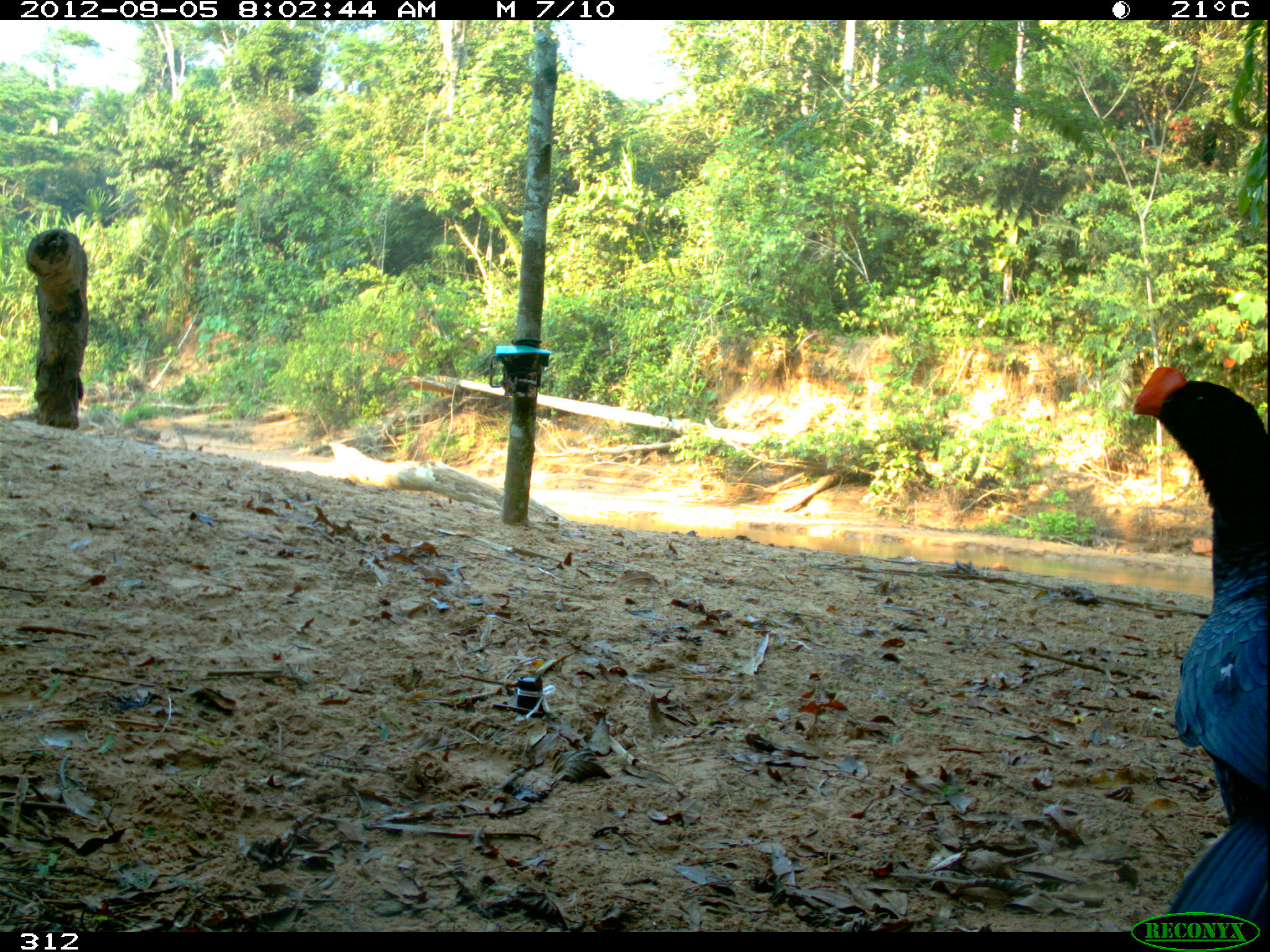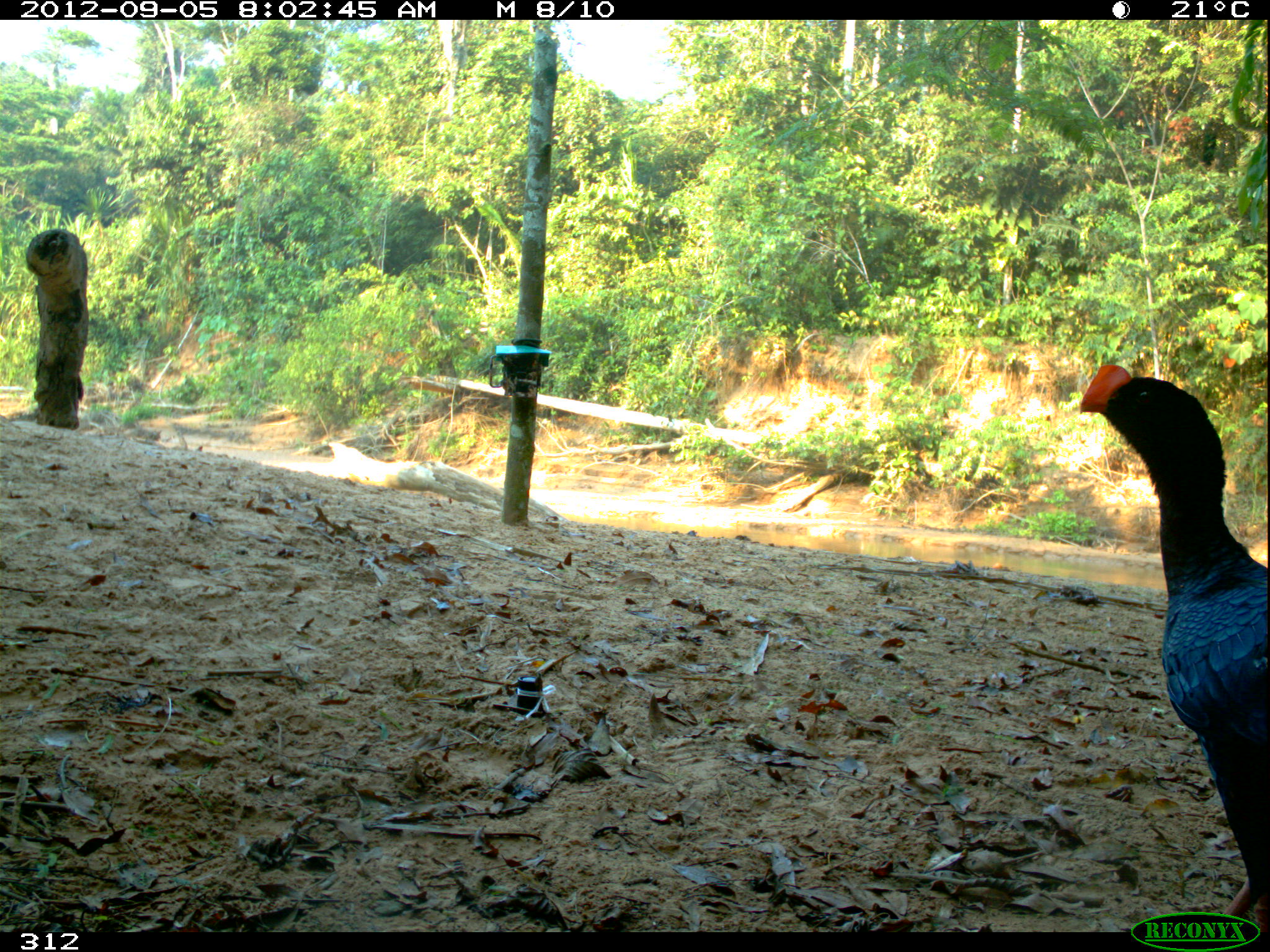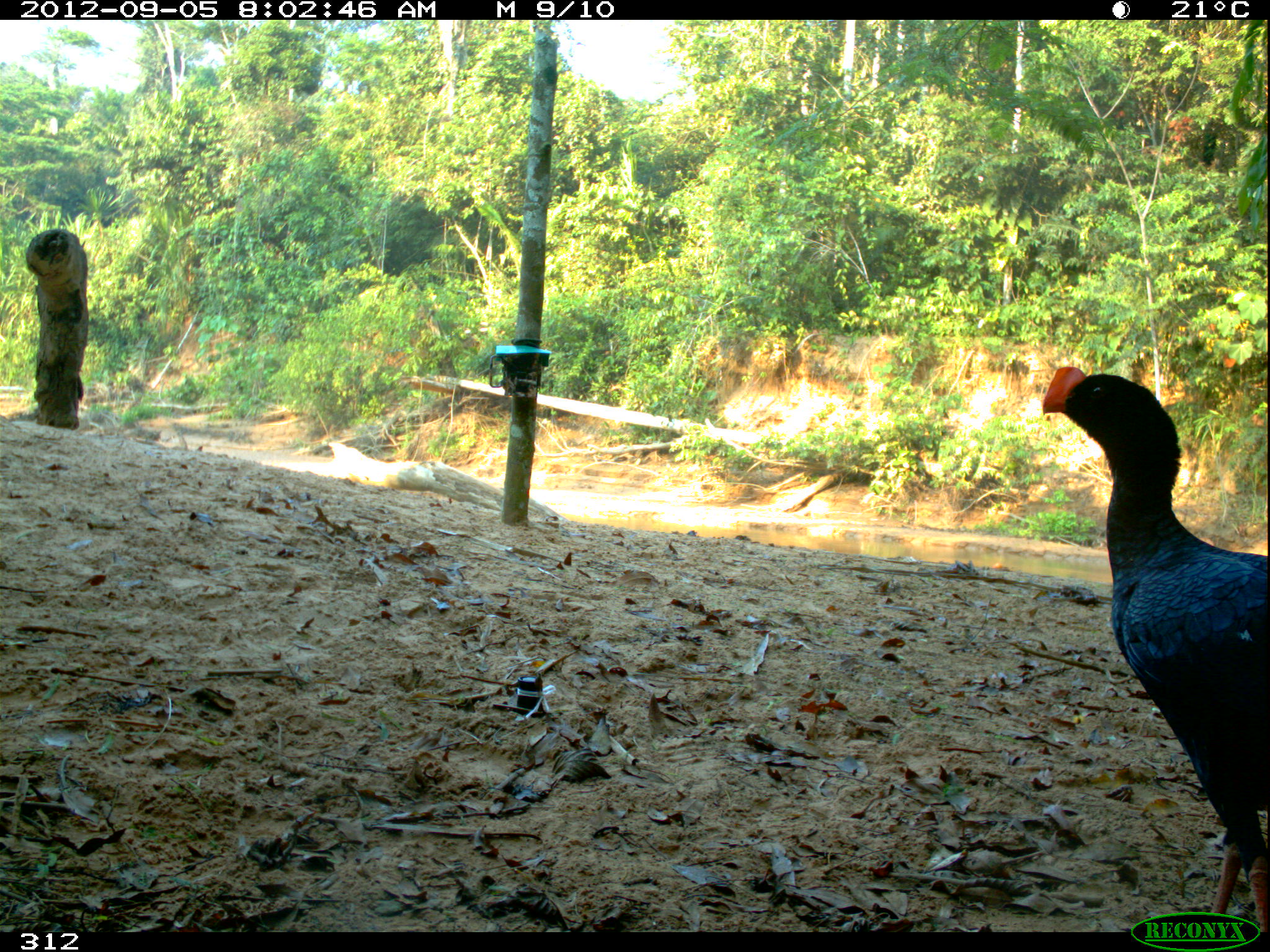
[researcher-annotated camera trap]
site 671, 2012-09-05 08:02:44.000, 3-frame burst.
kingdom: Animalia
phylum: Chordata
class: Aves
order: Galliformes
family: Cracidae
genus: Mitu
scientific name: Mitu tuberosum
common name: razor-billed curassow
Mitu tuberosum (razor-billed curassow).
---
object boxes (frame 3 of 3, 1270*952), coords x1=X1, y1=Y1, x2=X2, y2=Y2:
mitu tuberosum: x1=1038, y1=365, x2=1269, y2=930